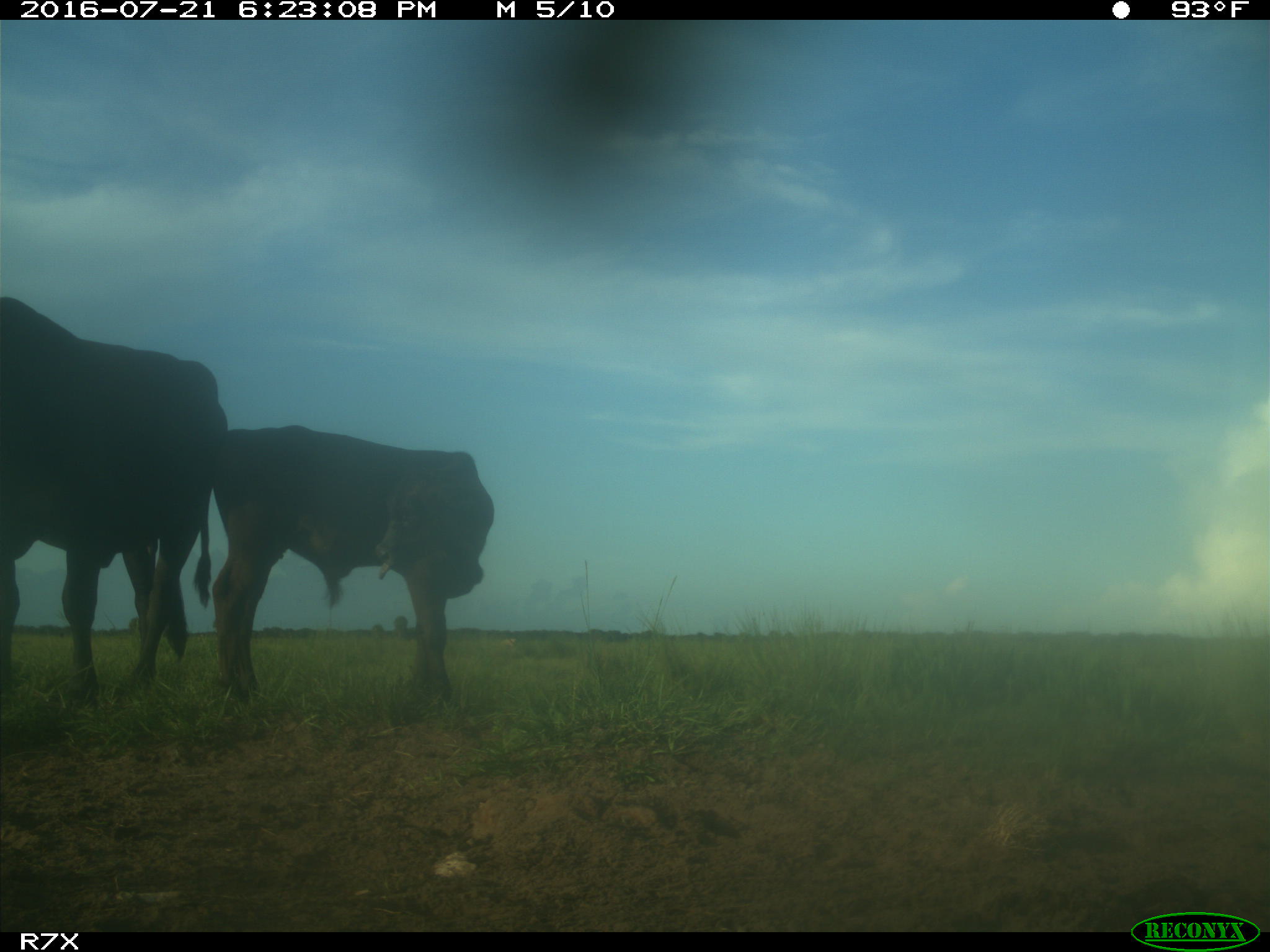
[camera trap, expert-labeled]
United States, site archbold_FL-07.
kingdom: Animalia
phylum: Chordata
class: Mammalia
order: Artiodactyla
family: Bovidae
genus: Bos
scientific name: Bos taurus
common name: domestic cow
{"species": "Bos taurus (domestic cow)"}